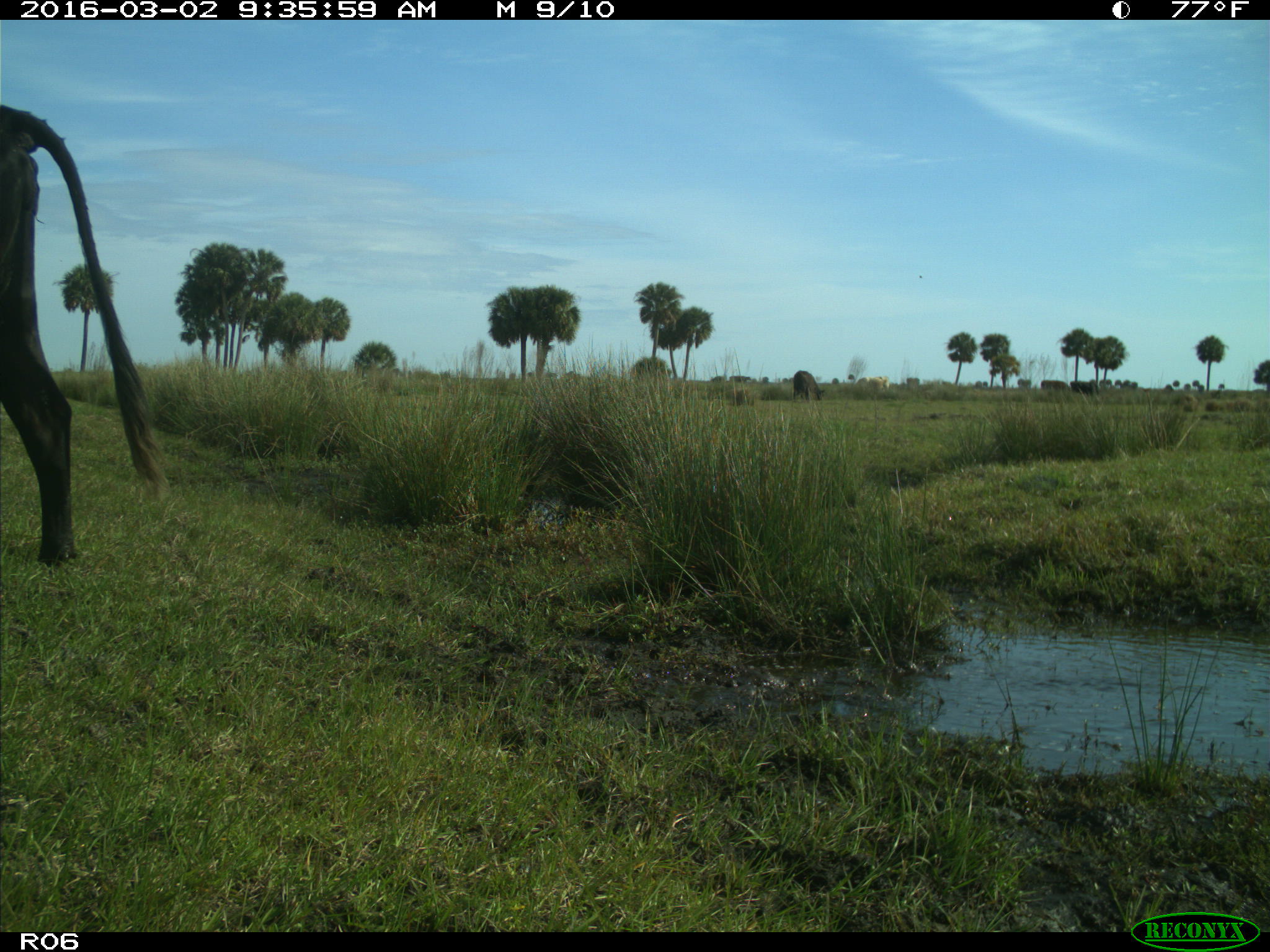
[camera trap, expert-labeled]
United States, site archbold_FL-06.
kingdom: Animalia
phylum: Chordata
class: Mammalia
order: Artiodactyla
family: Bovidae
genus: Bos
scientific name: Bos taurus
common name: domestic cow